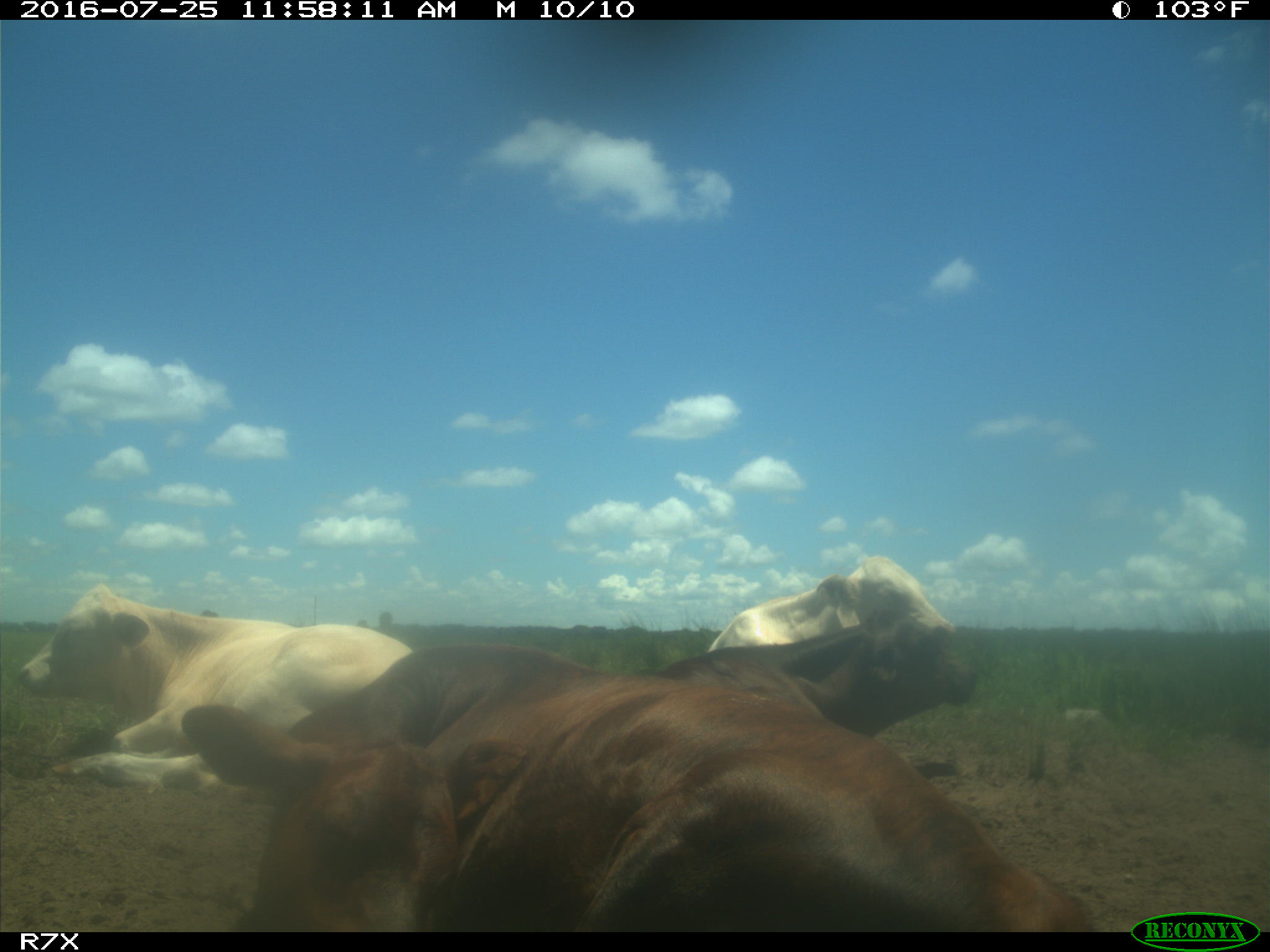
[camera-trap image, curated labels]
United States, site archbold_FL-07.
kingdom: Animalia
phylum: Chordata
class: Mammalia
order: Artiodactyla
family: Bovidae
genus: Bos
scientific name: Bos taurus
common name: domestic cow